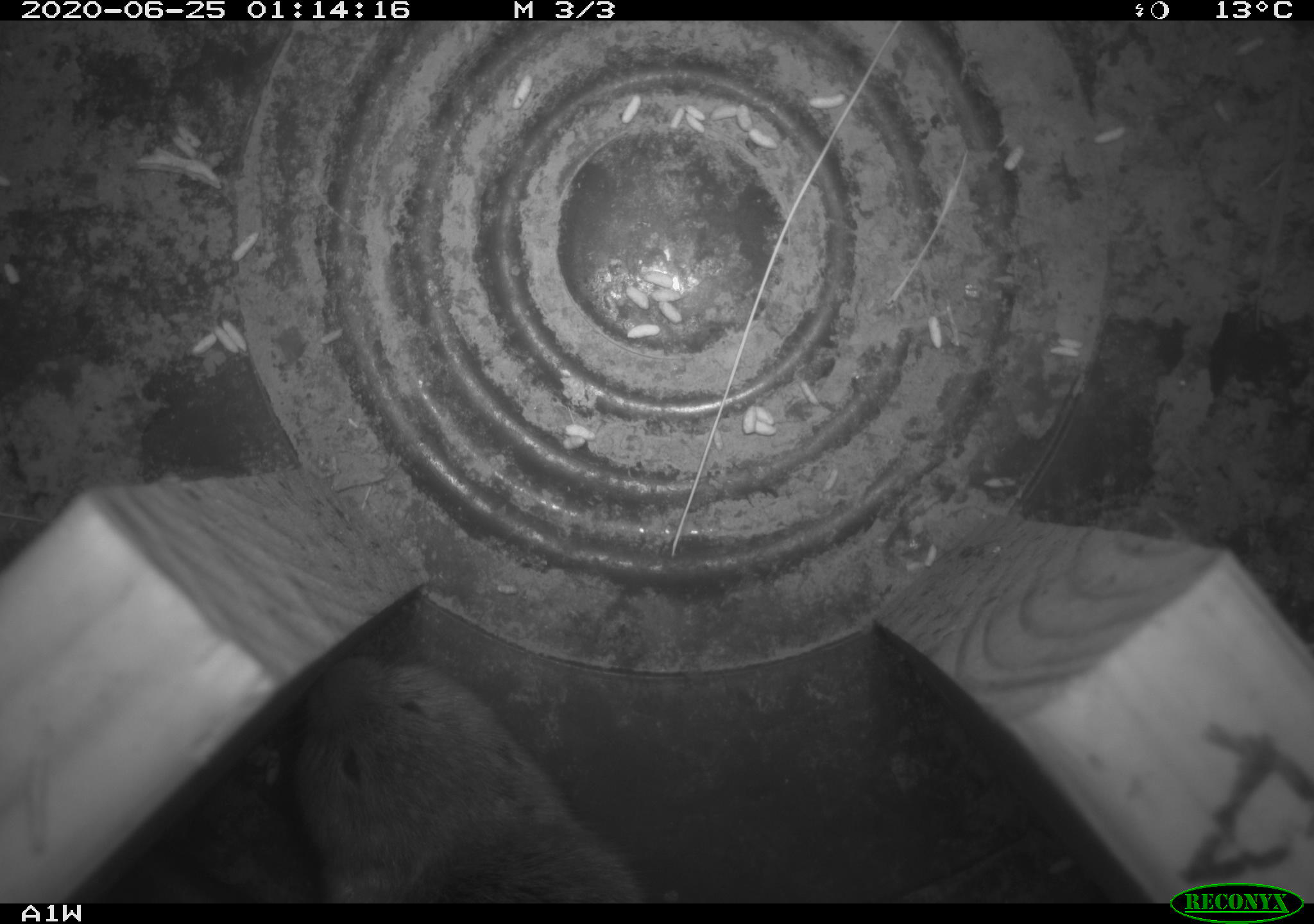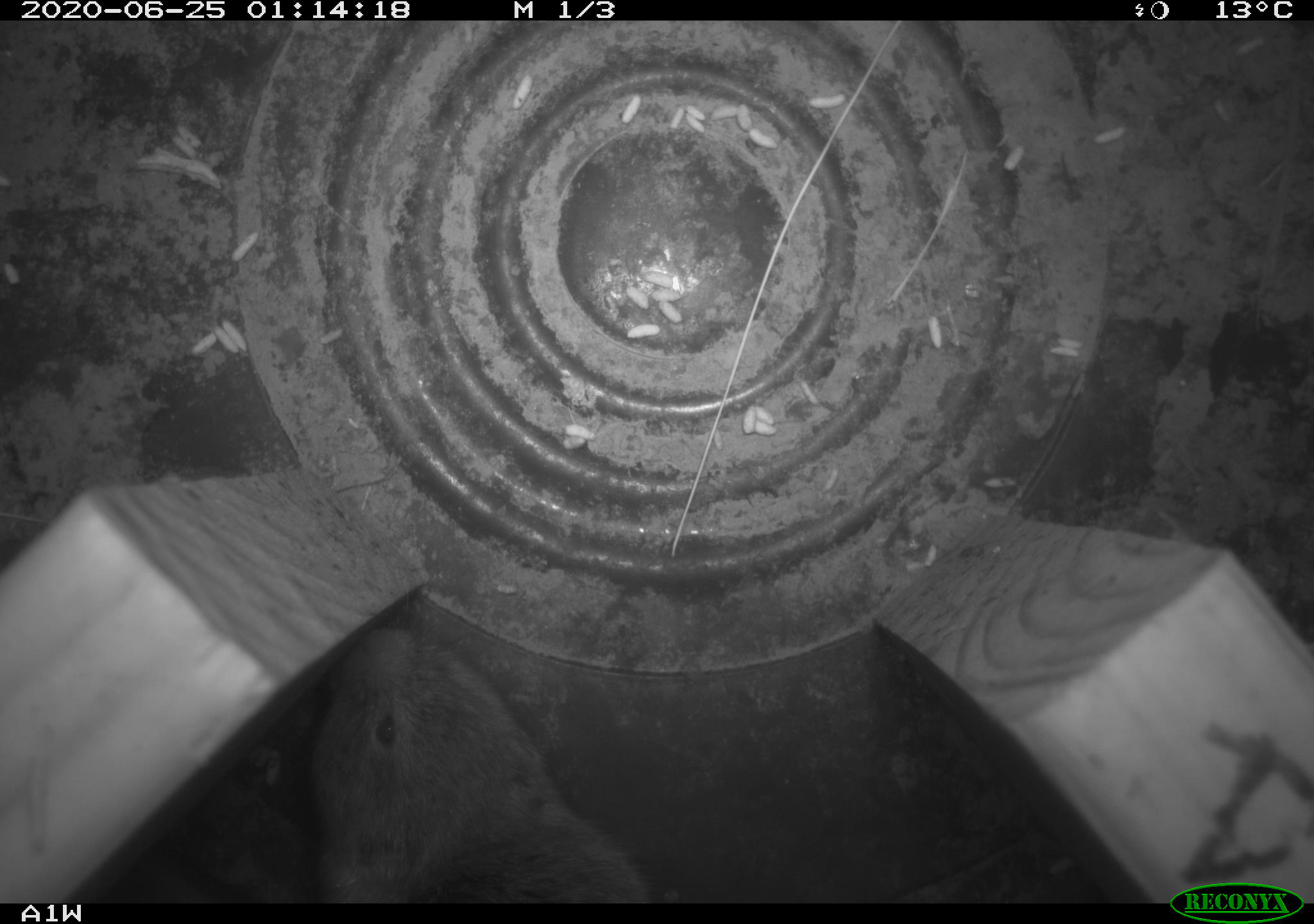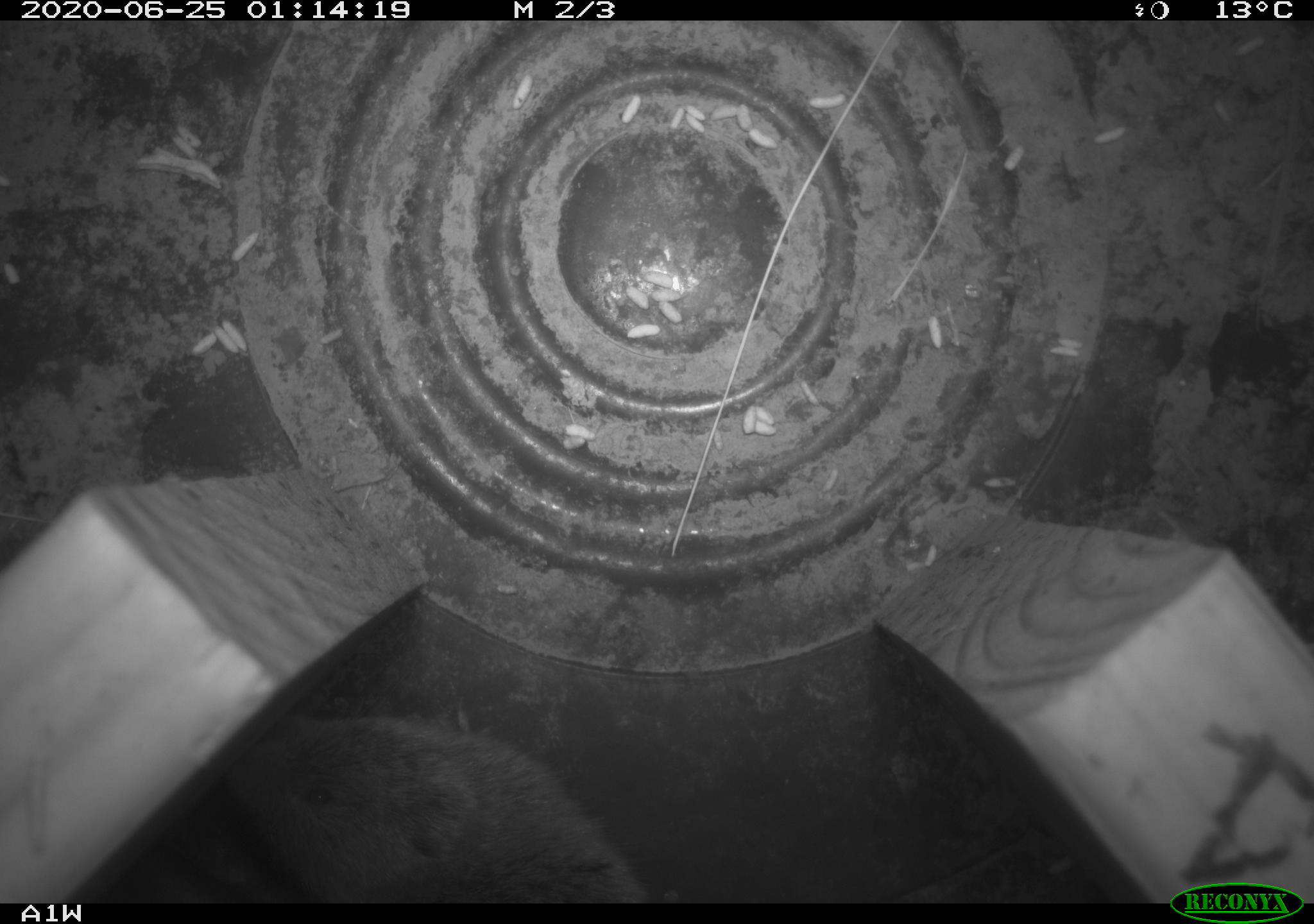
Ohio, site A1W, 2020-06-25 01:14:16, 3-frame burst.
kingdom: Animalia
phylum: Chordata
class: Mammalia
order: Rodentia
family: Cricetidae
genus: Microtus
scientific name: Microtus pennsylvanicus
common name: meadow vole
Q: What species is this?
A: Meadow vole (Microtus pennsylvanicus).